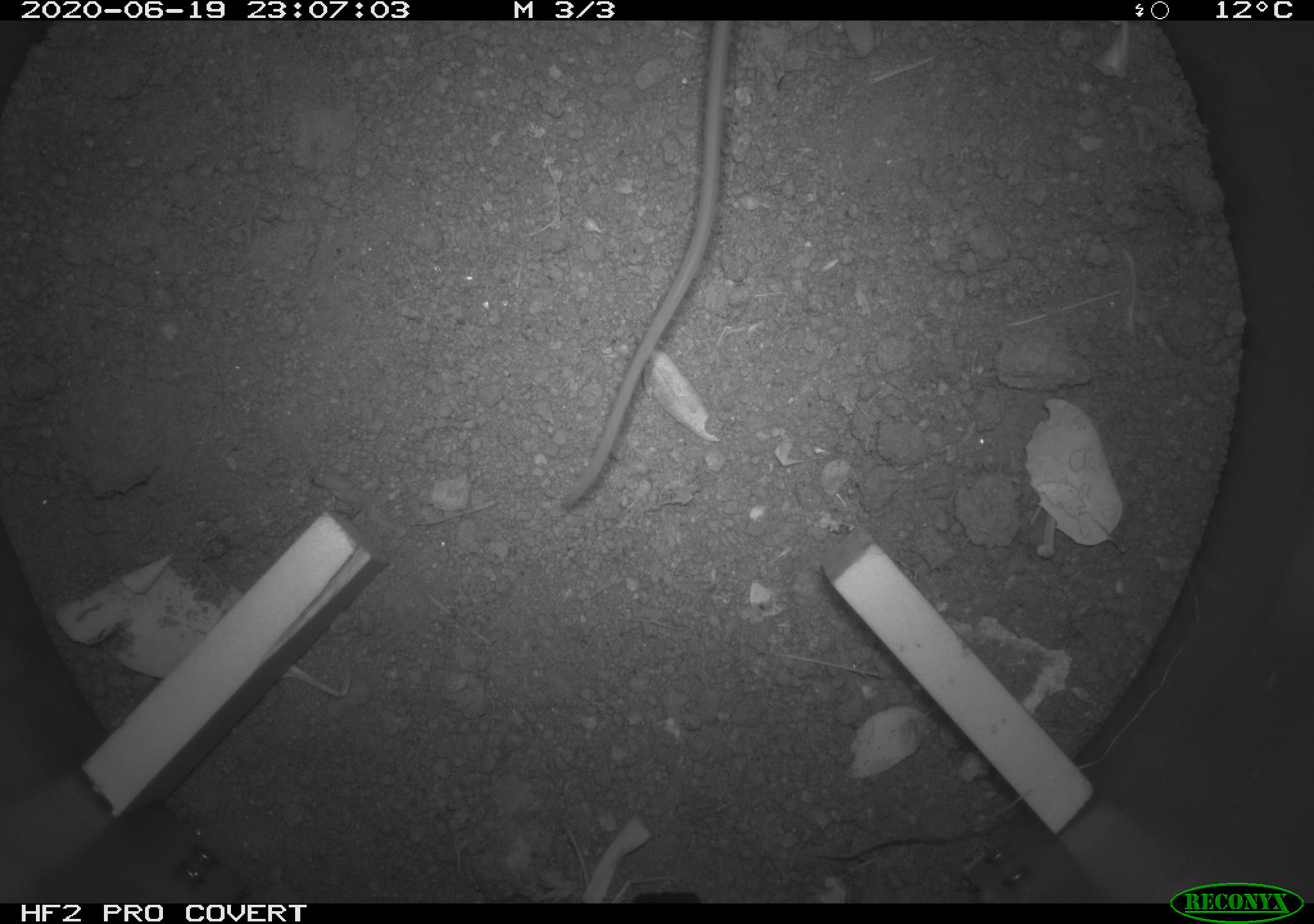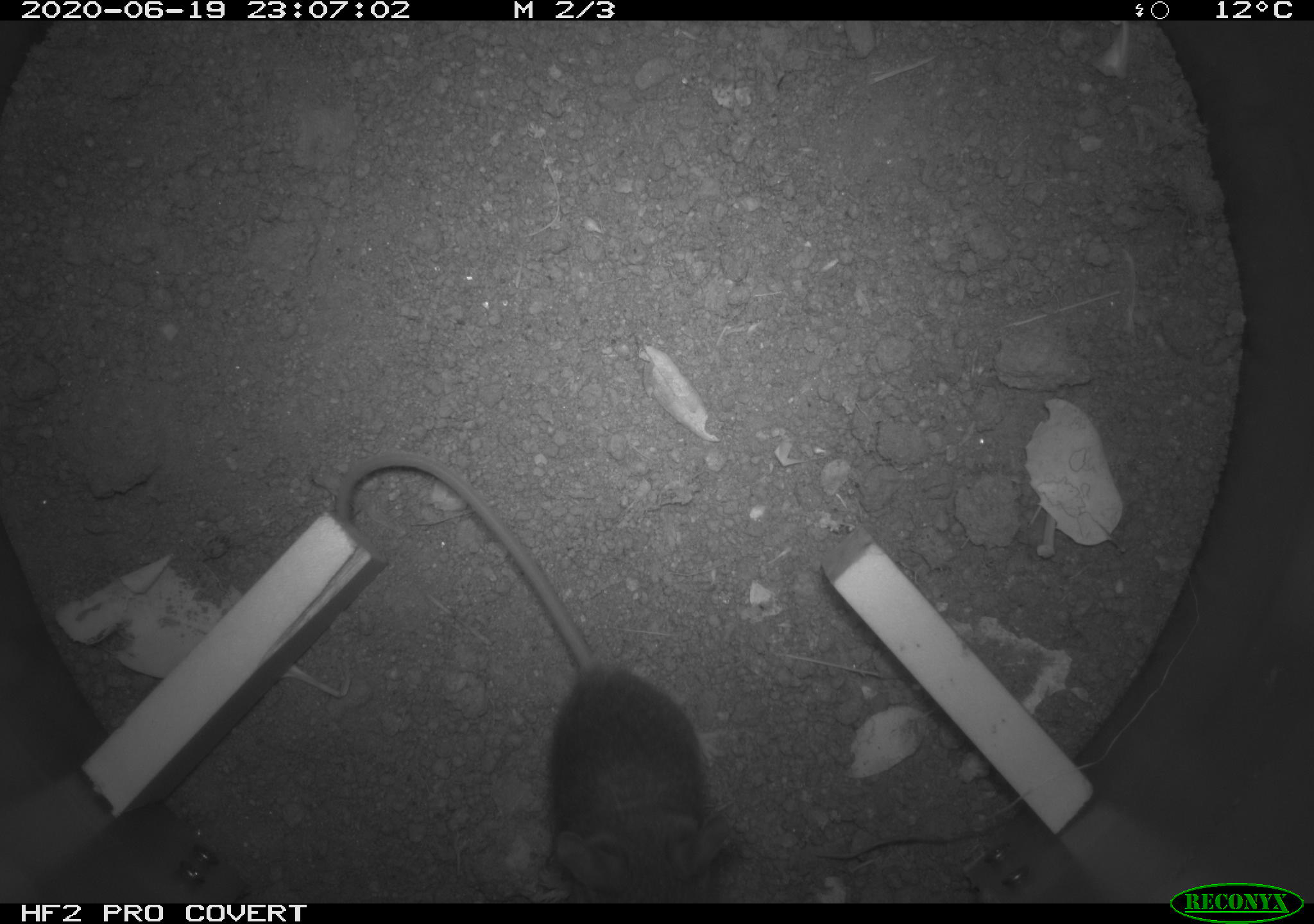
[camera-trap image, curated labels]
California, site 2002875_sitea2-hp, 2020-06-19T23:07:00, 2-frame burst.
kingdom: Animalia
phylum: Chordata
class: Mammalia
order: Rodentia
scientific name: Rodentia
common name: mouse species